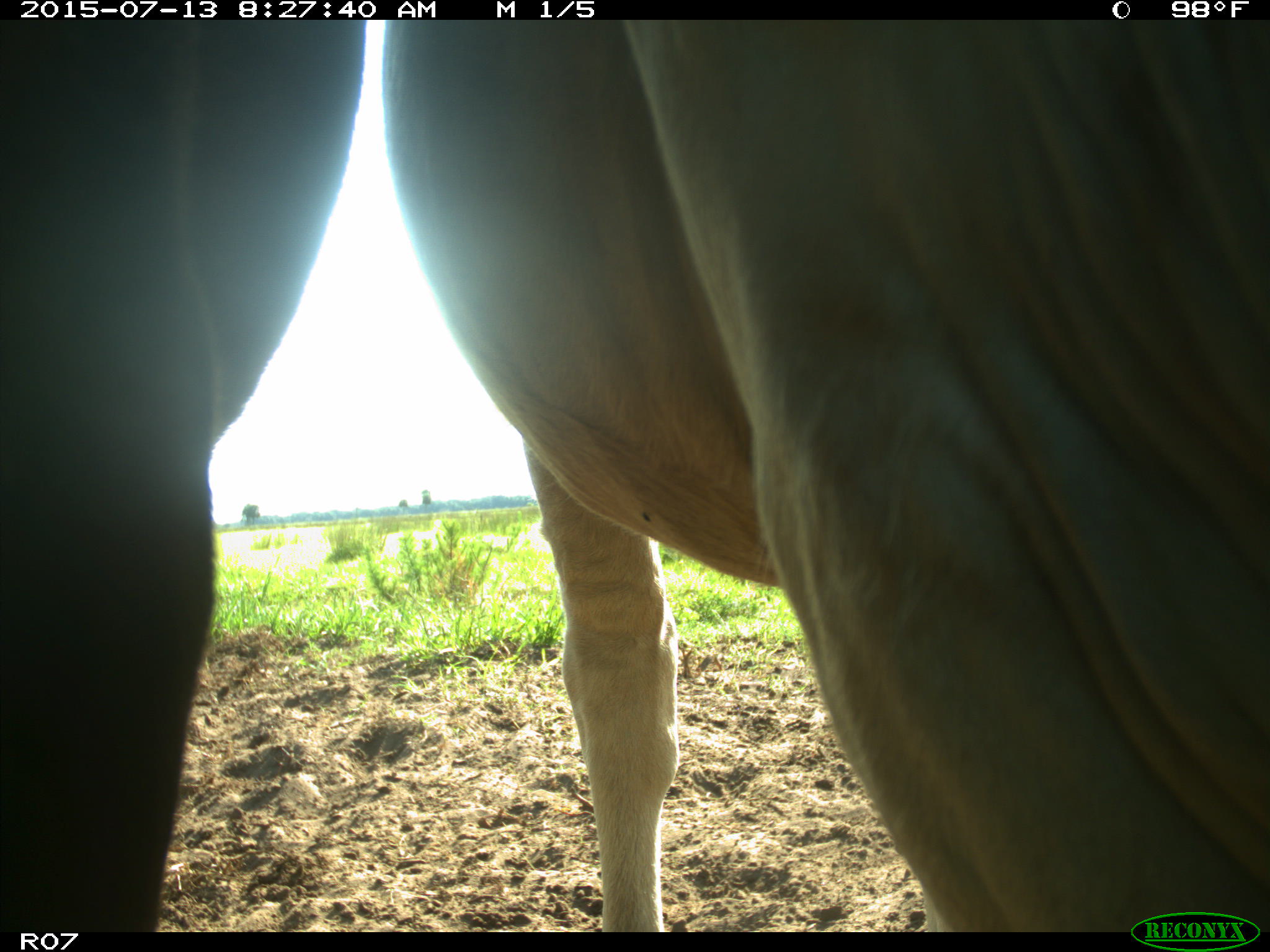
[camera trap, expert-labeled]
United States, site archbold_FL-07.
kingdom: Animalia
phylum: Chordata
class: Mammalia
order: Artiodactyla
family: Bovidae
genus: Bos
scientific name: Bos taurus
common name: domestic cow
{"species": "Bos taurus (domestic cow)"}